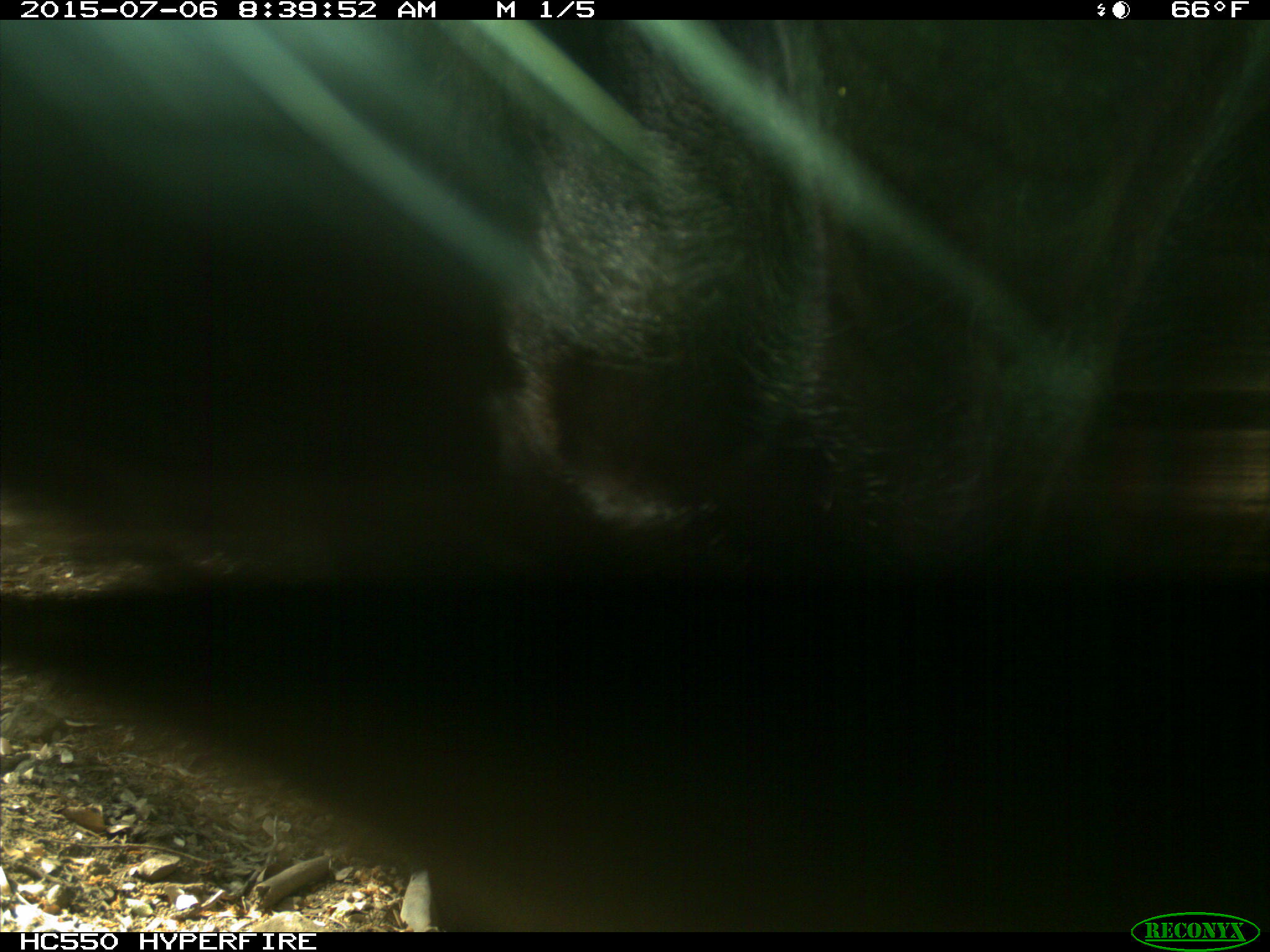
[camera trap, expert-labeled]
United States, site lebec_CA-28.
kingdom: Animalia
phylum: Chordata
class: Mammalia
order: Artiodactyla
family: Bovidae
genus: Bos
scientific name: Bos taurus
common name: domestic cow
Bos taurus (domestic cow).